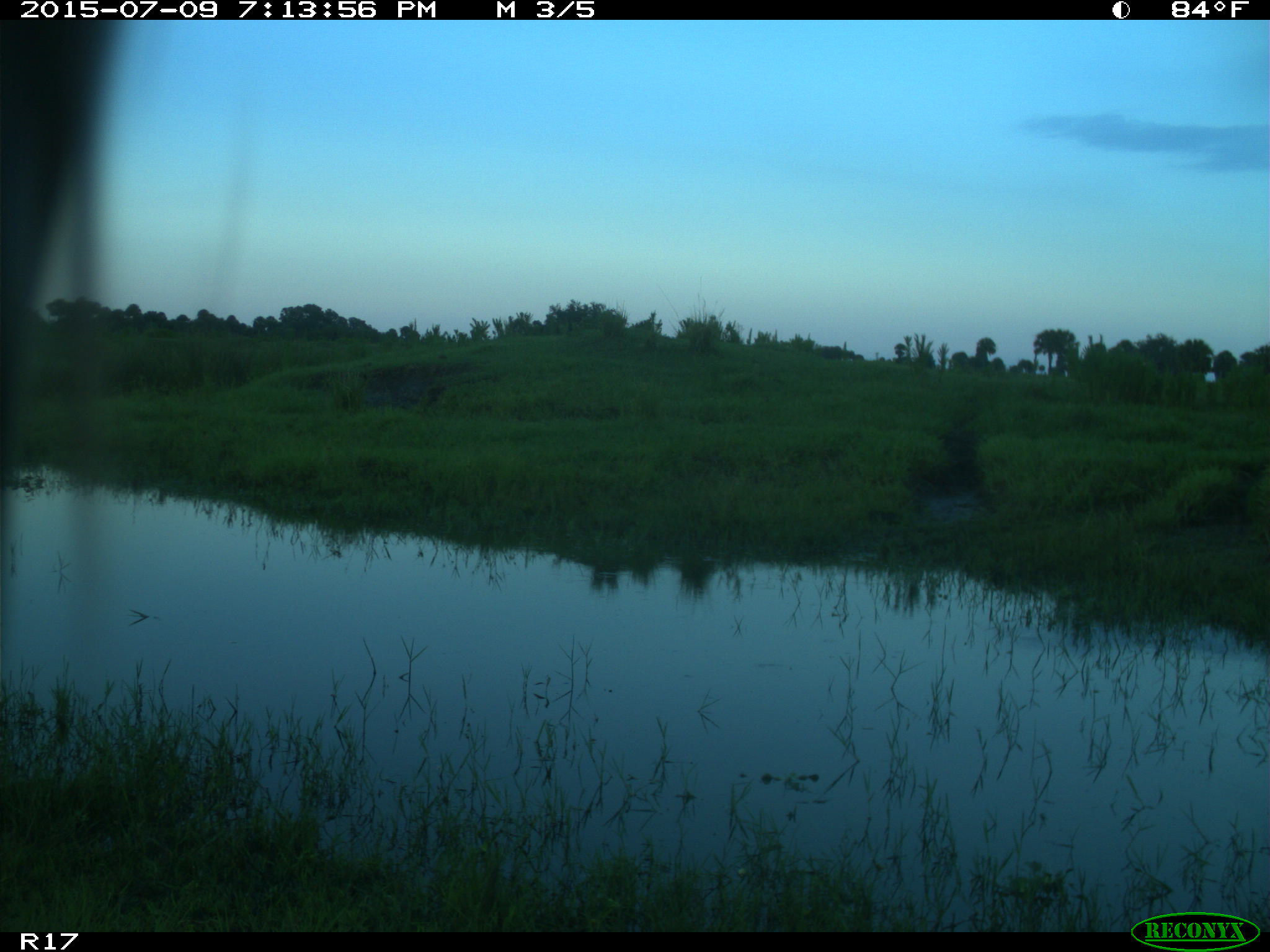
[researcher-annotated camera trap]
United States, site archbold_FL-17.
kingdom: Animalia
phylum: Chordata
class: Mammalia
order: Artiodactyla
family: Bovidae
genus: Bos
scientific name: Bos taurus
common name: domestic cow